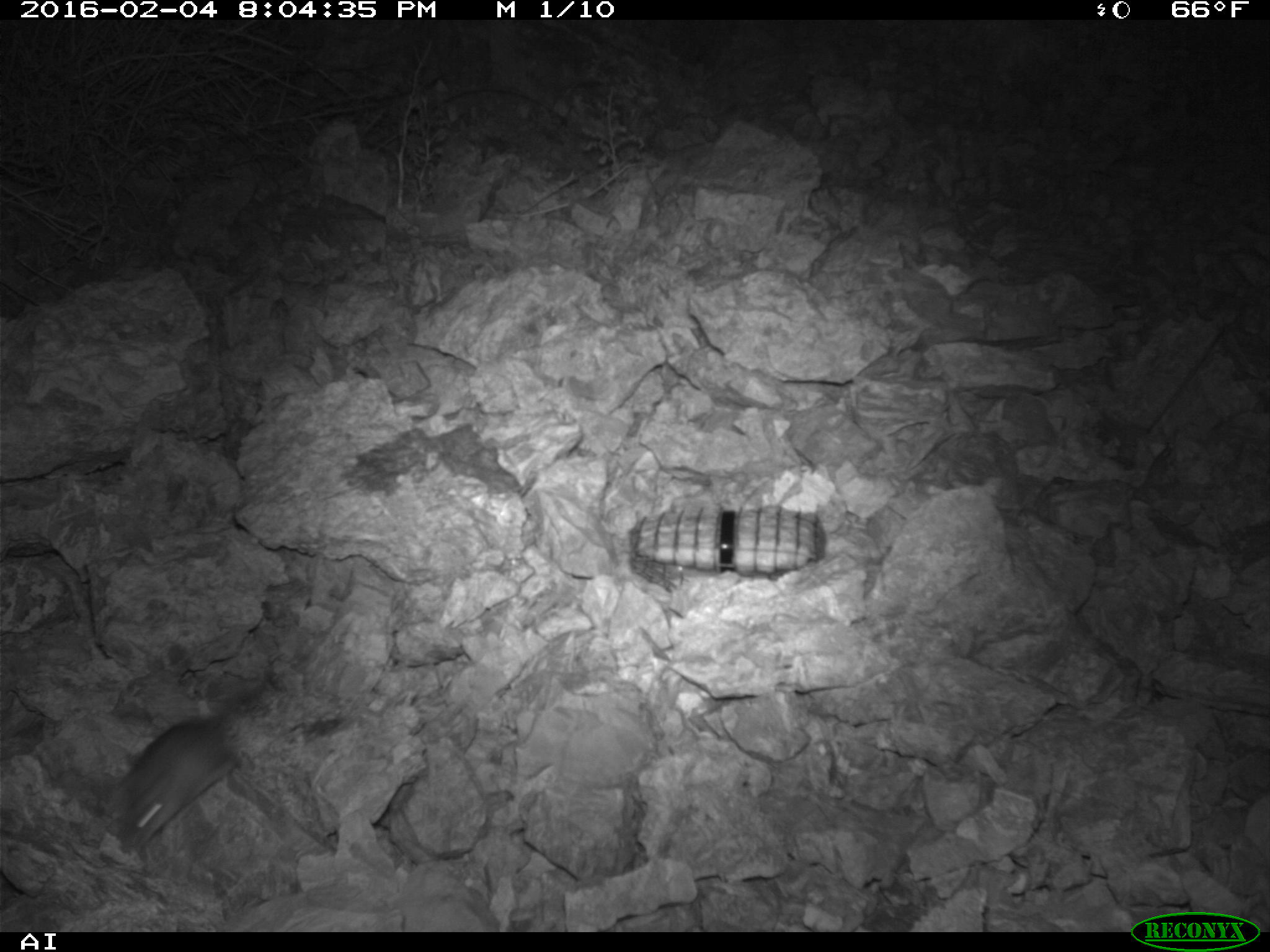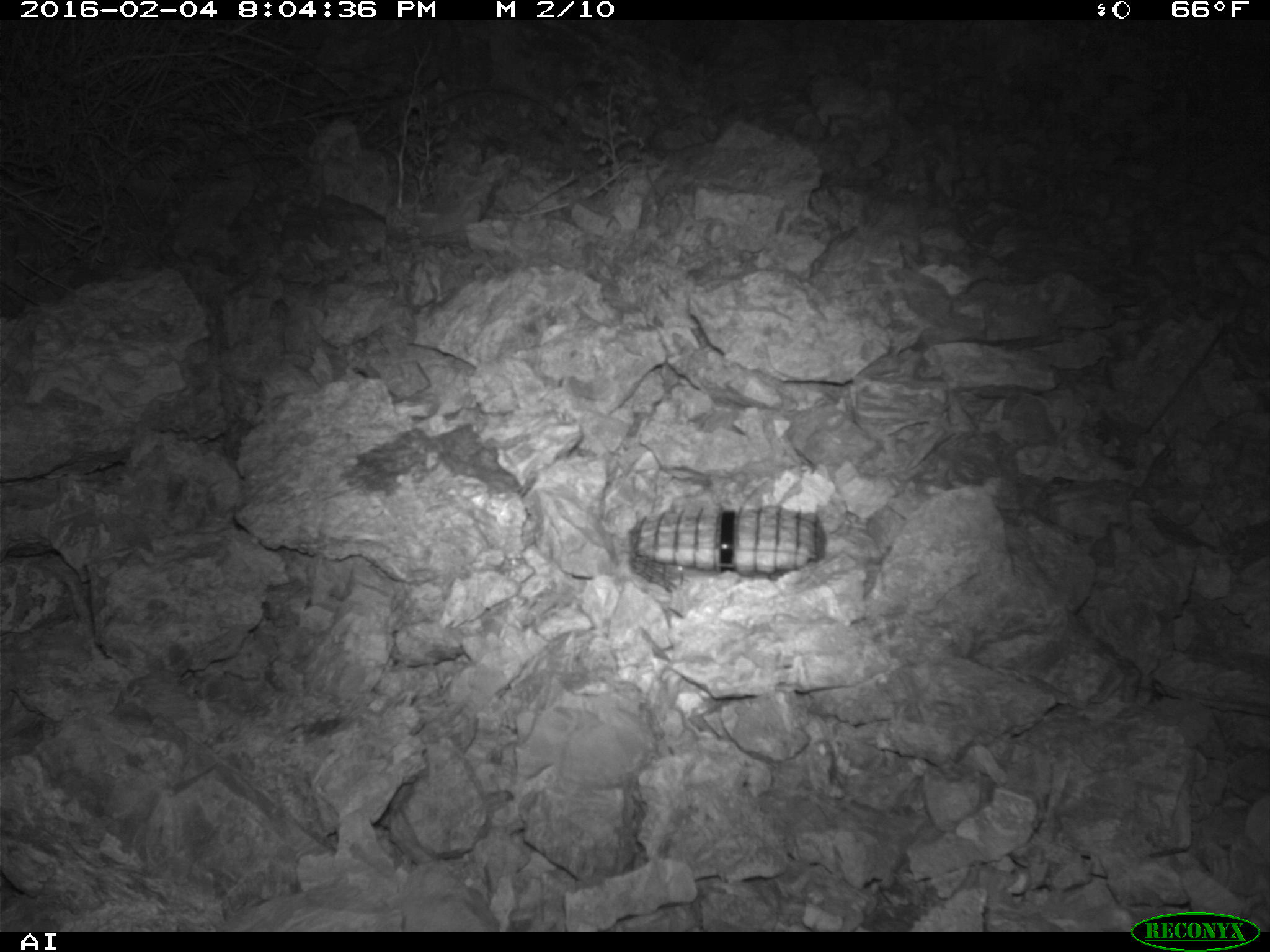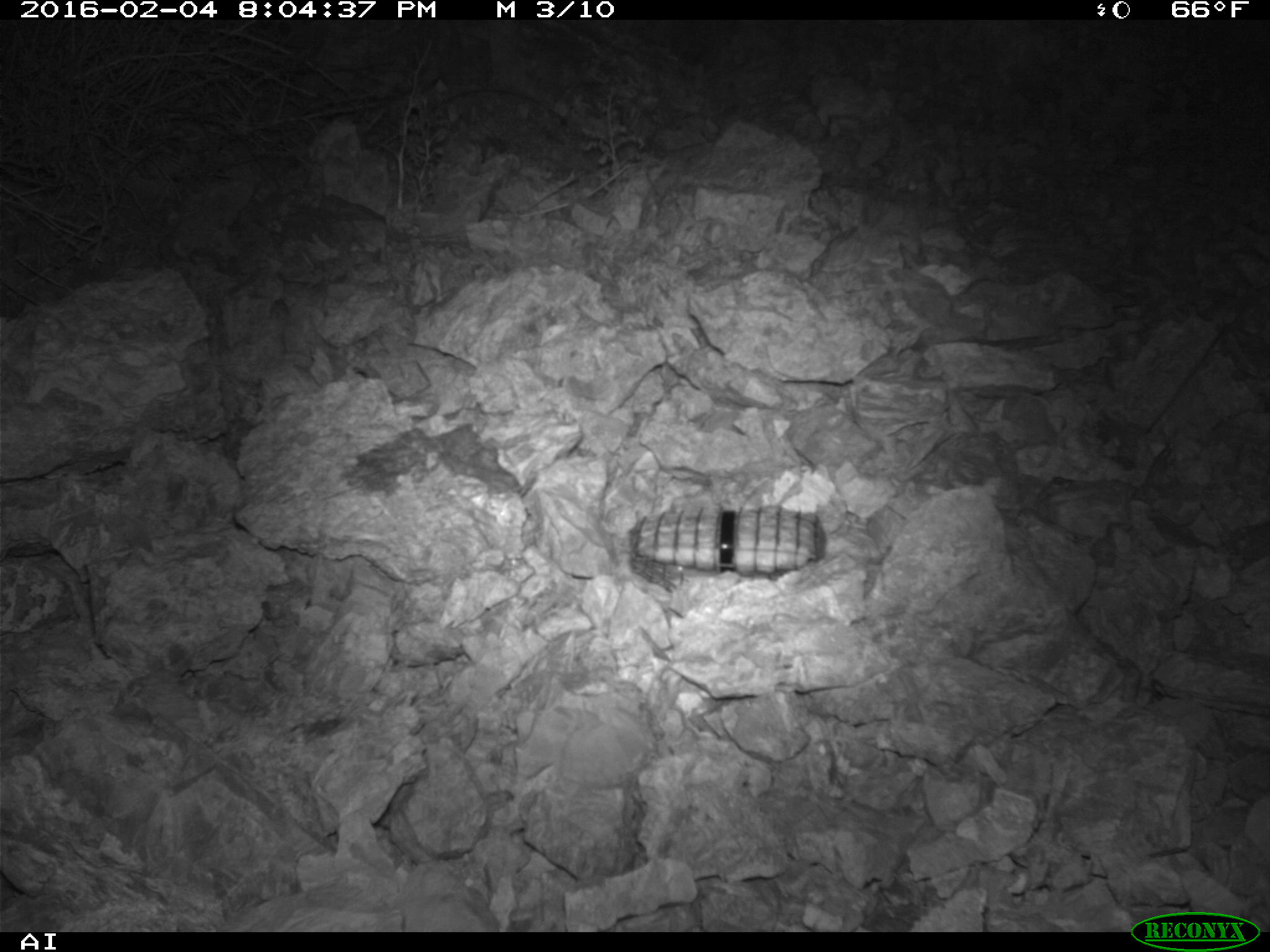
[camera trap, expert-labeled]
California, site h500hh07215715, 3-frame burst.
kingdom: Animalia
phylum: Chordata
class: Mammalia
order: Rodentia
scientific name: Rodentia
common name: rodent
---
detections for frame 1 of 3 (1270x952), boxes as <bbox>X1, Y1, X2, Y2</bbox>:
rodent: <bbox>115, 679, 275, 853</bbox>